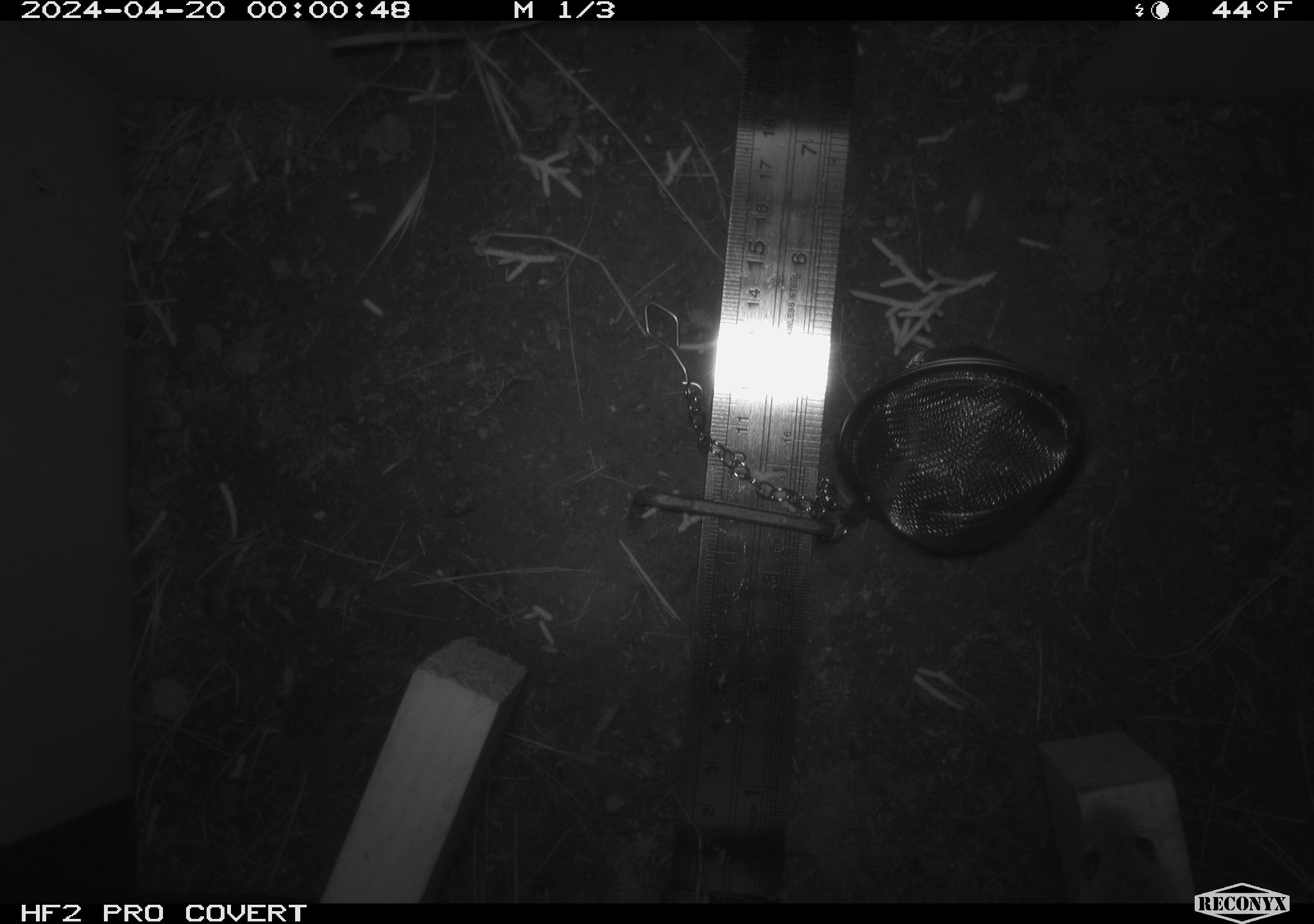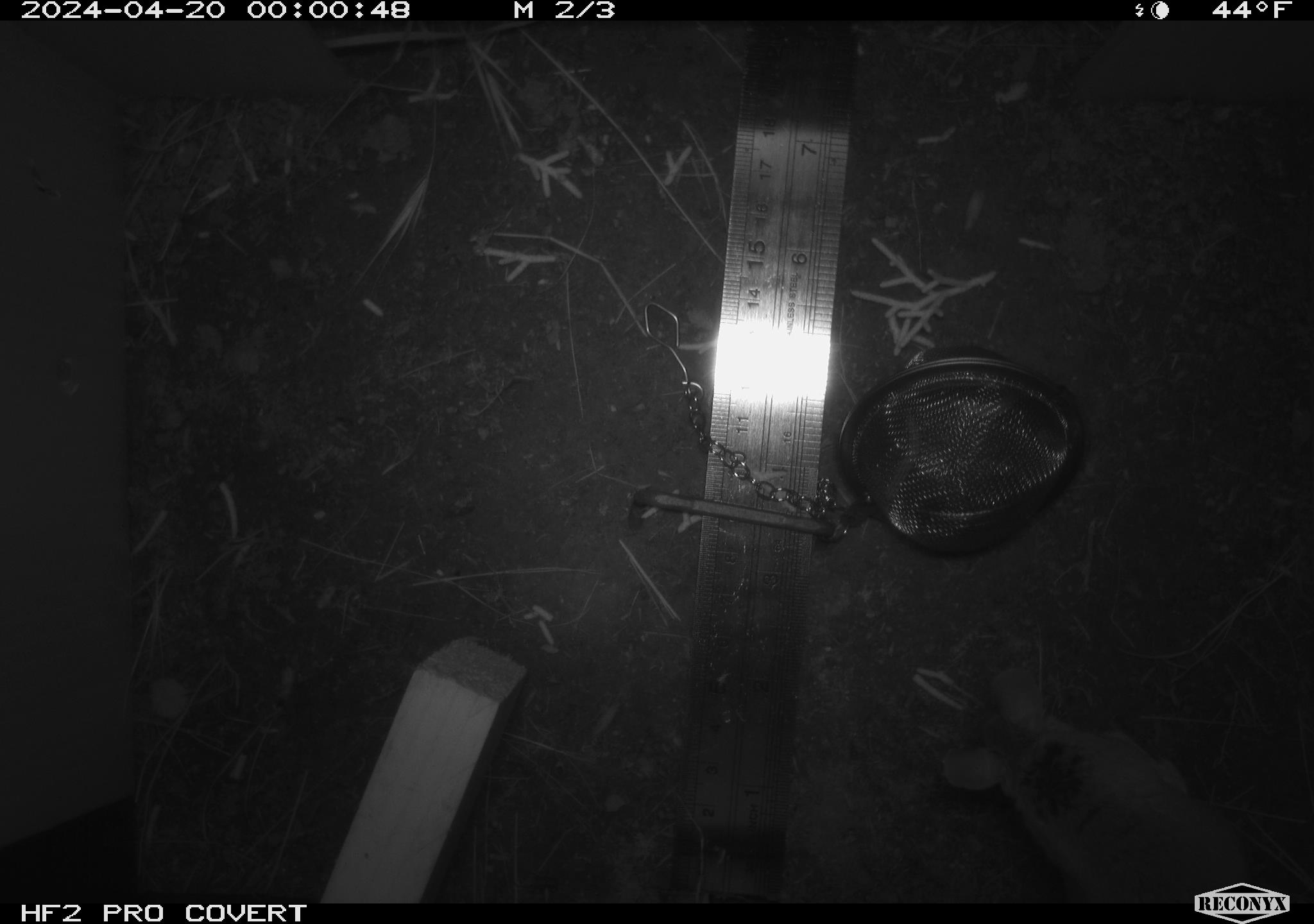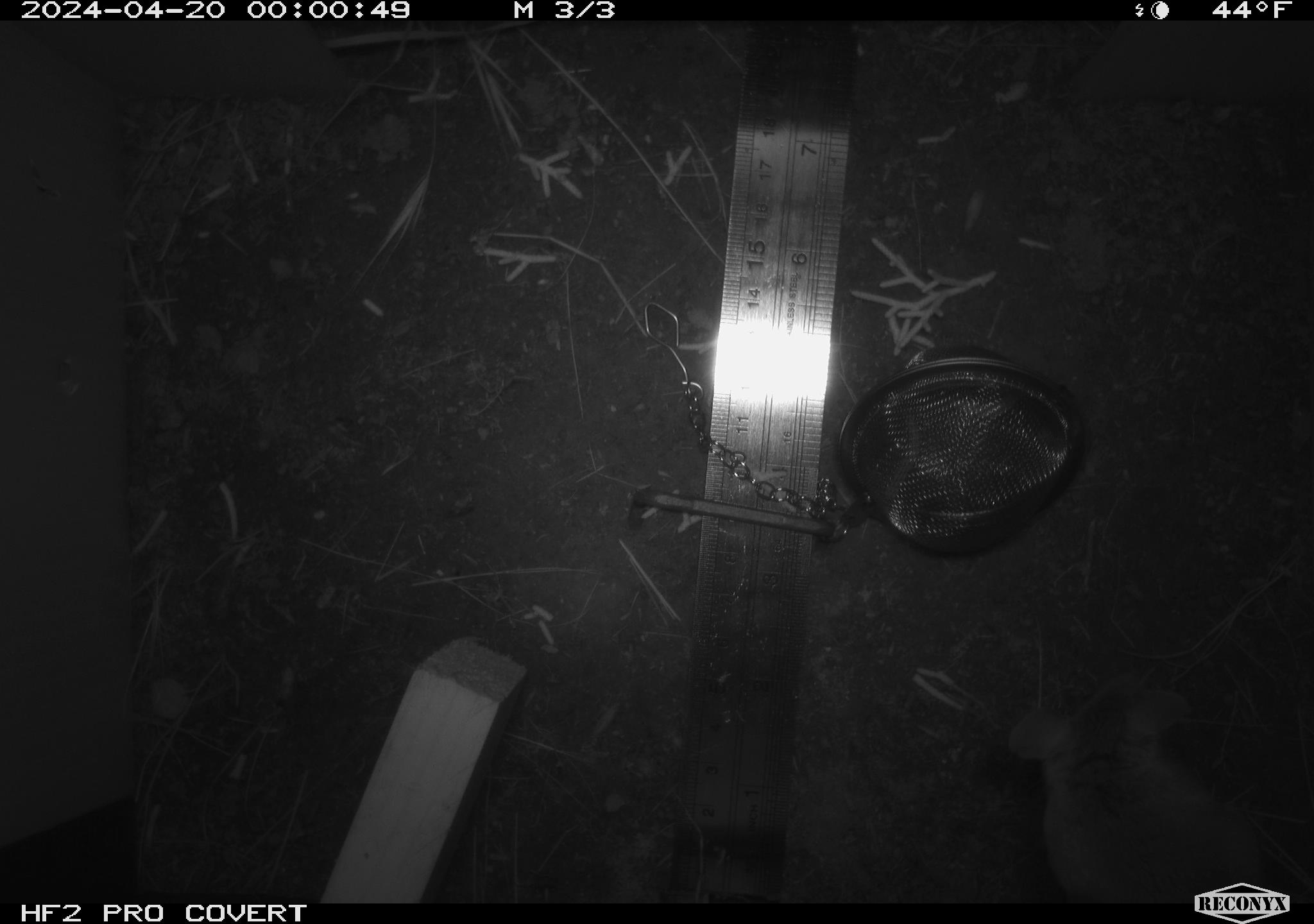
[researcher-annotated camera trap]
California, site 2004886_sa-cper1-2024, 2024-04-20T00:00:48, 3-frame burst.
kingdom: Animalia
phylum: Chordata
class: Mammalia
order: Rodentia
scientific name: Rodentia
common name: rodent